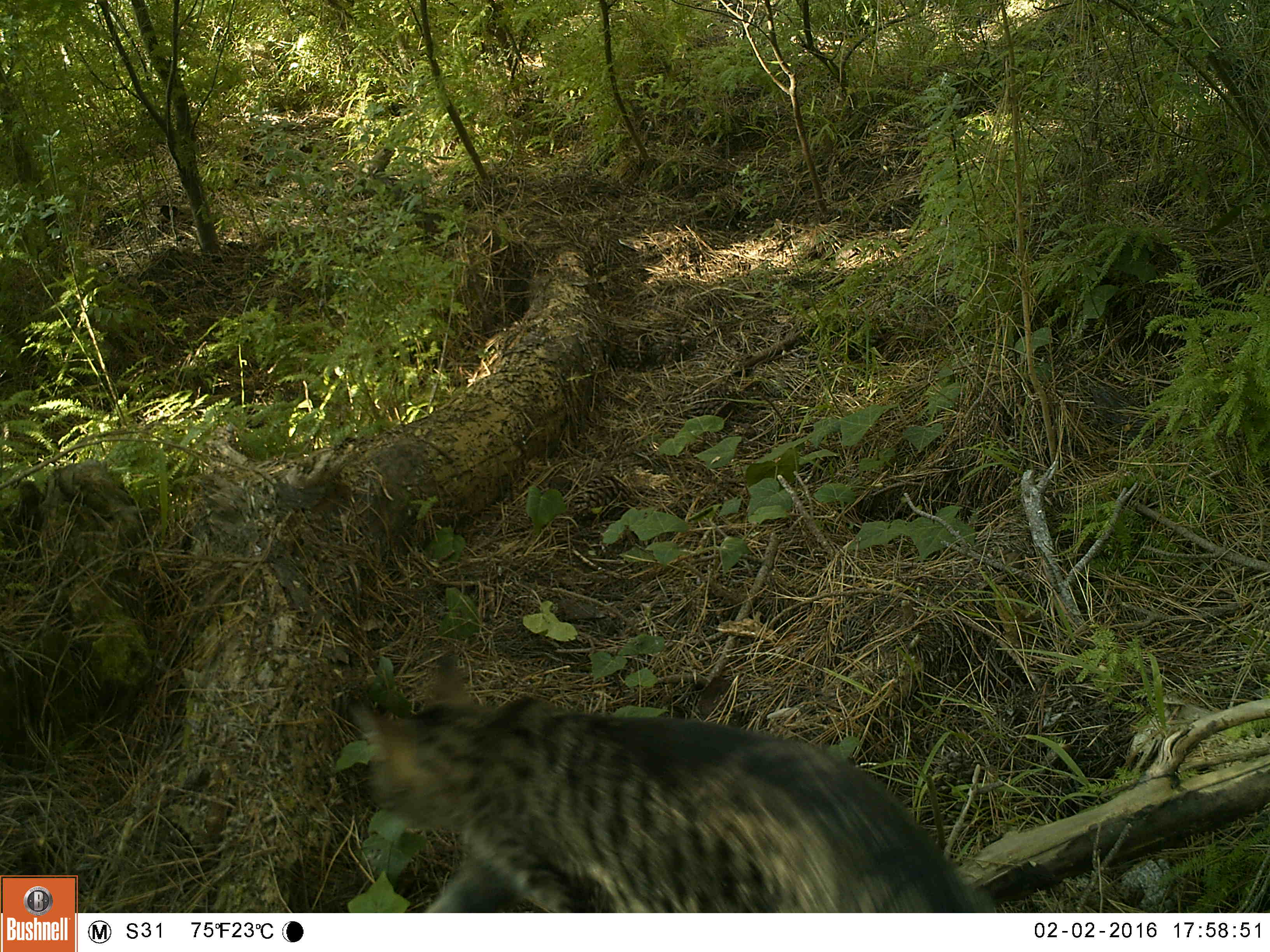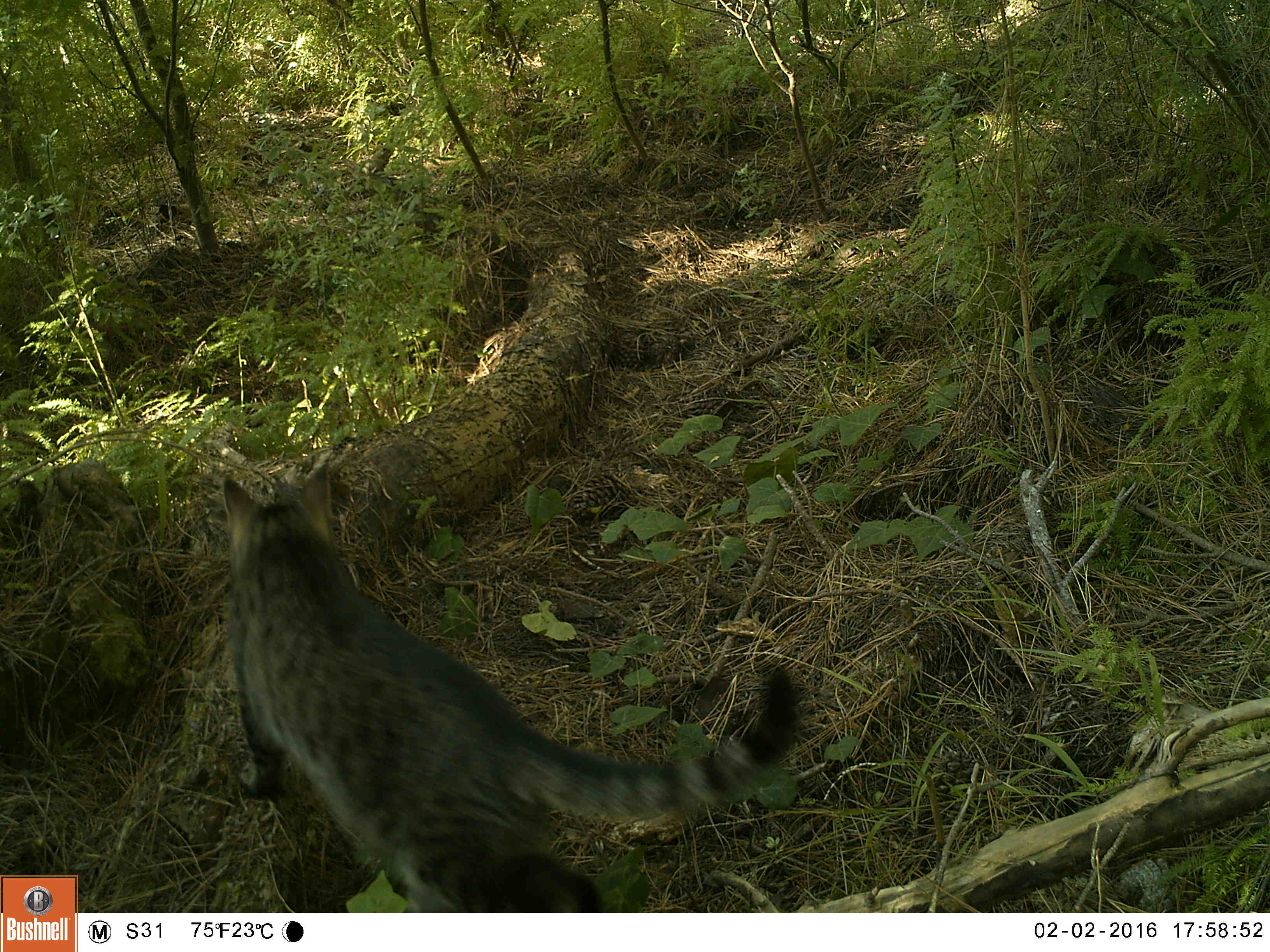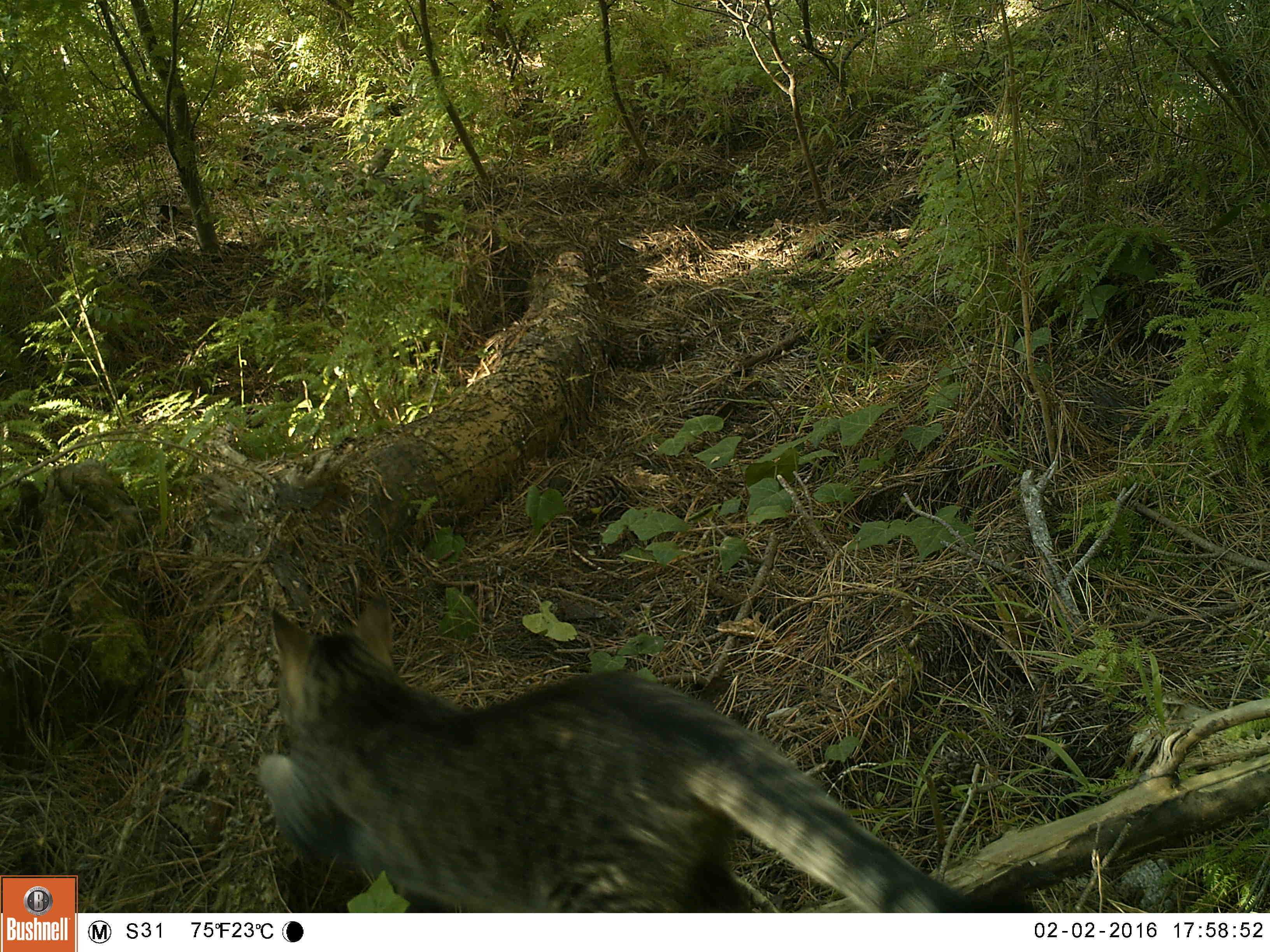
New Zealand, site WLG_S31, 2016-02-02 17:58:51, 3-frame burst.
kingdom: Animalia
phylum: Chordata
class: Mammalia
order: Carnivora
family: Felidae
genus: Felis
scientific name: Felis catus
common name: domestic cat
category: cat